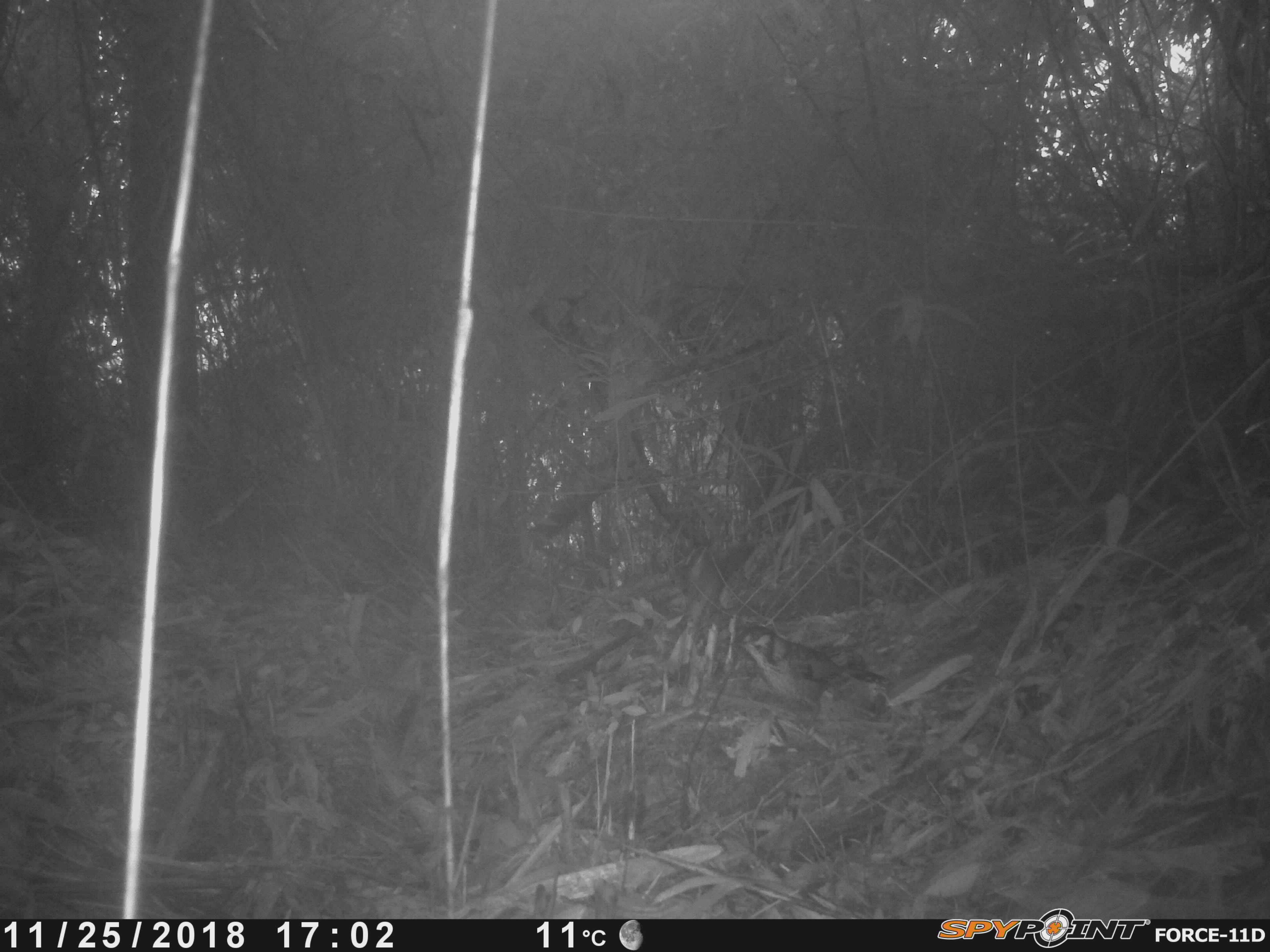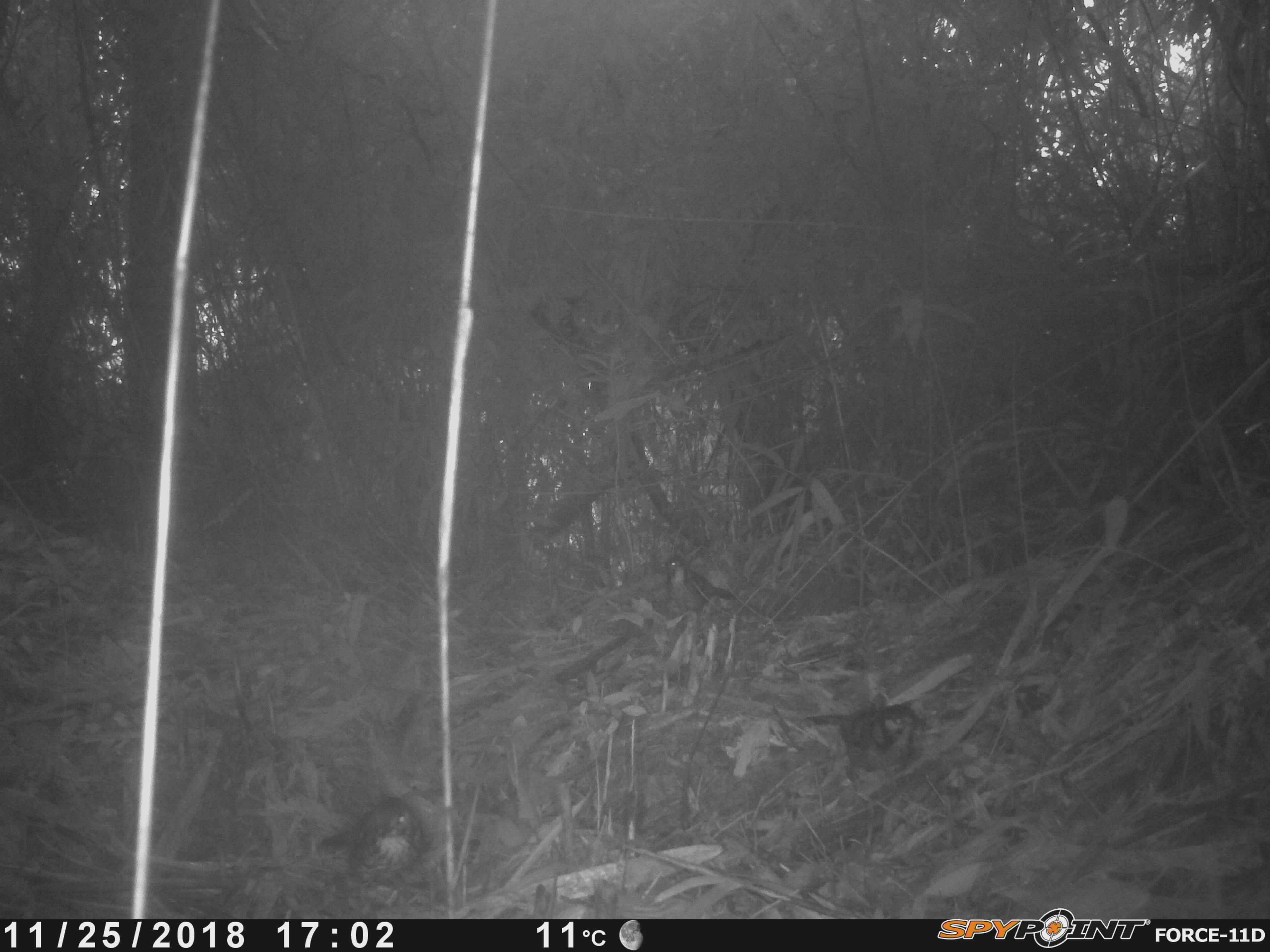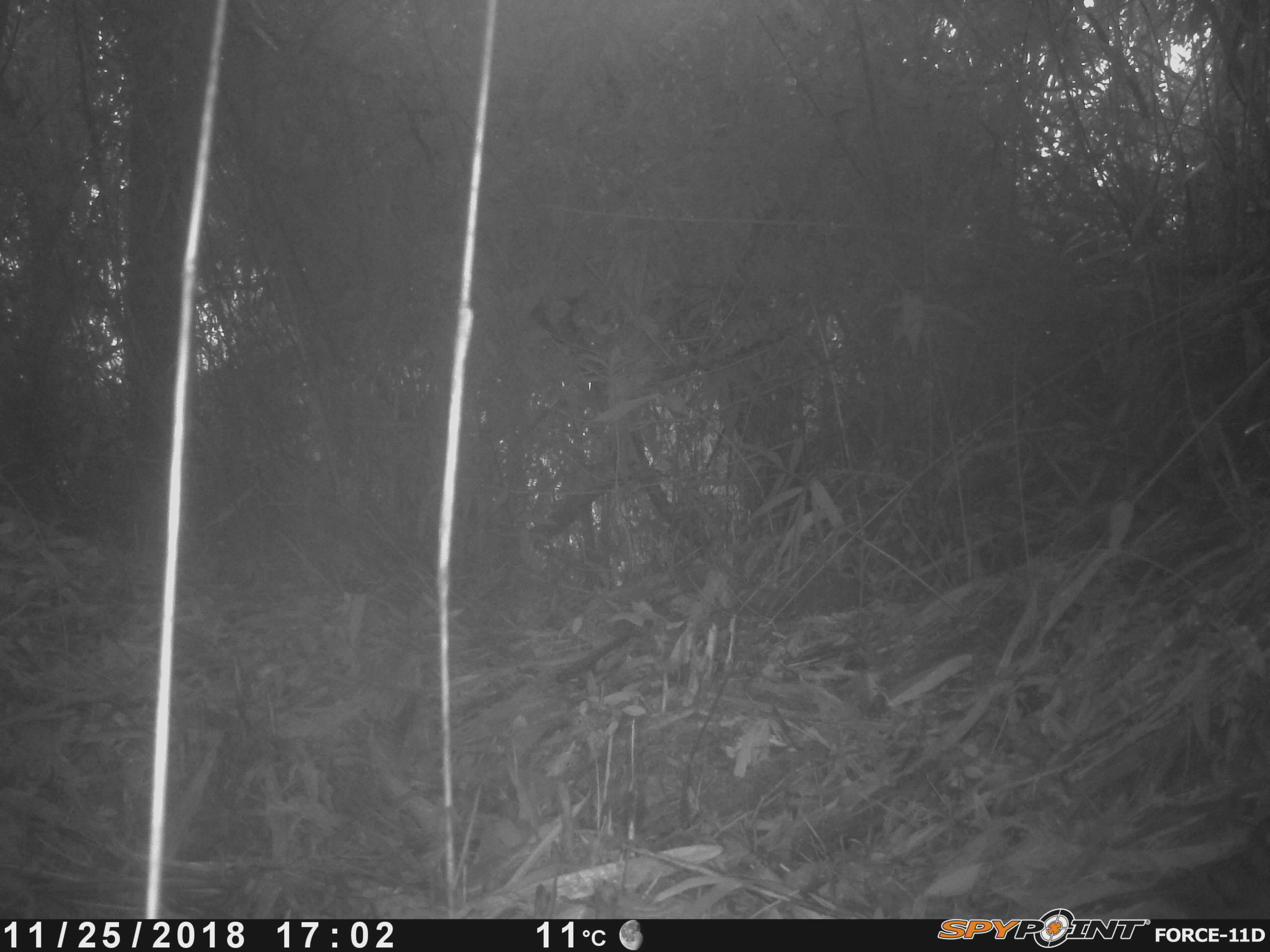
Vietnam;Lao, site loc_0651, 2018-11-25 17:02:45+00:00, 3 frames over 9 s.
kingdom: Animalia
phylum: Chordata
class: Aves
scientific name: Aves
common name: bird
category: unidentified bird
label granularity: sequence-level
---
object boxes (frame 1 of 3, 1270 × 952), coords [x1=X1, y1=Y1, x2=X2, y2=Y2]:
unidentified bird: [x1=726, y1=625, x2=889, y2=726]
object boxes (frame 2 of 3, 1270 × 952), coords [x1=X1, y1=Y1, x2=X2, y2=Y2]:
unidentified bird: [x1=805, y1=703, x2=933, y2=790]; [x1=319, y1=795, x2=427, y2=891]; [x1=652, y1=555, x2=737, y2=633]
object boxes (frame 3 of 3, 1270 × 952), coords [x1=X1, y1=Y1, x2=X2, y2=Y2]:
unidentified bird: [x1=1067, y1=818, x2=1270, y2=919]